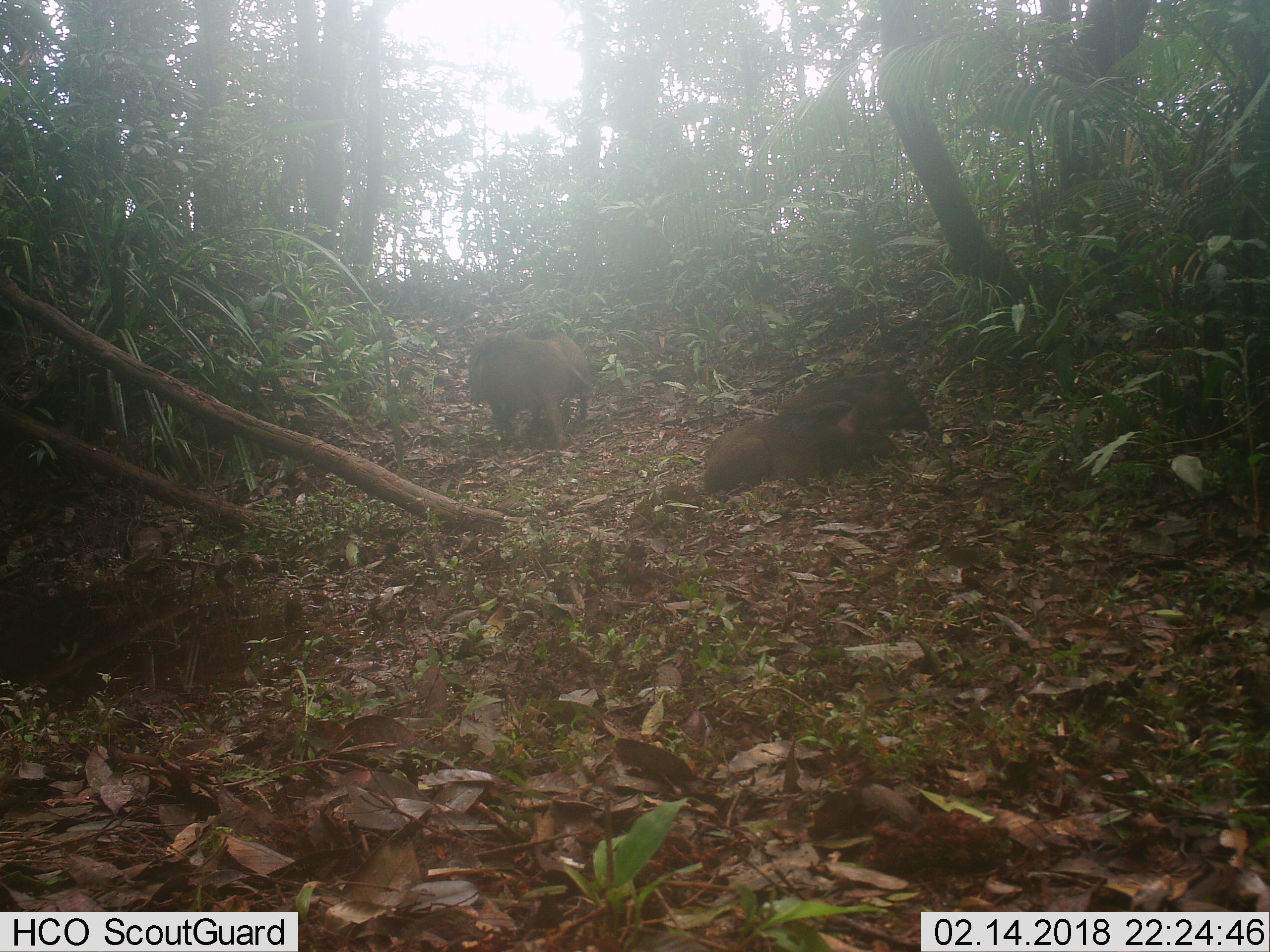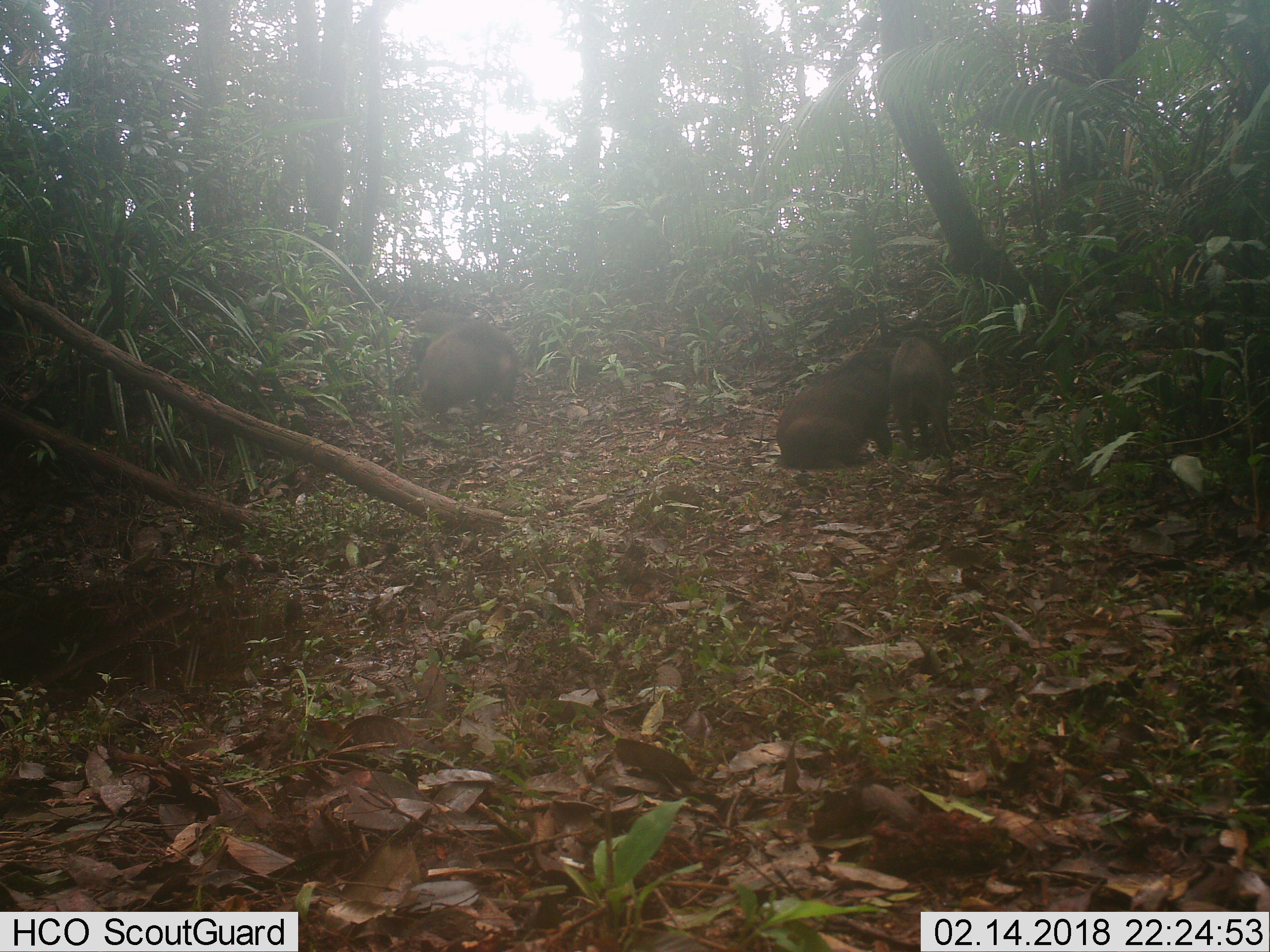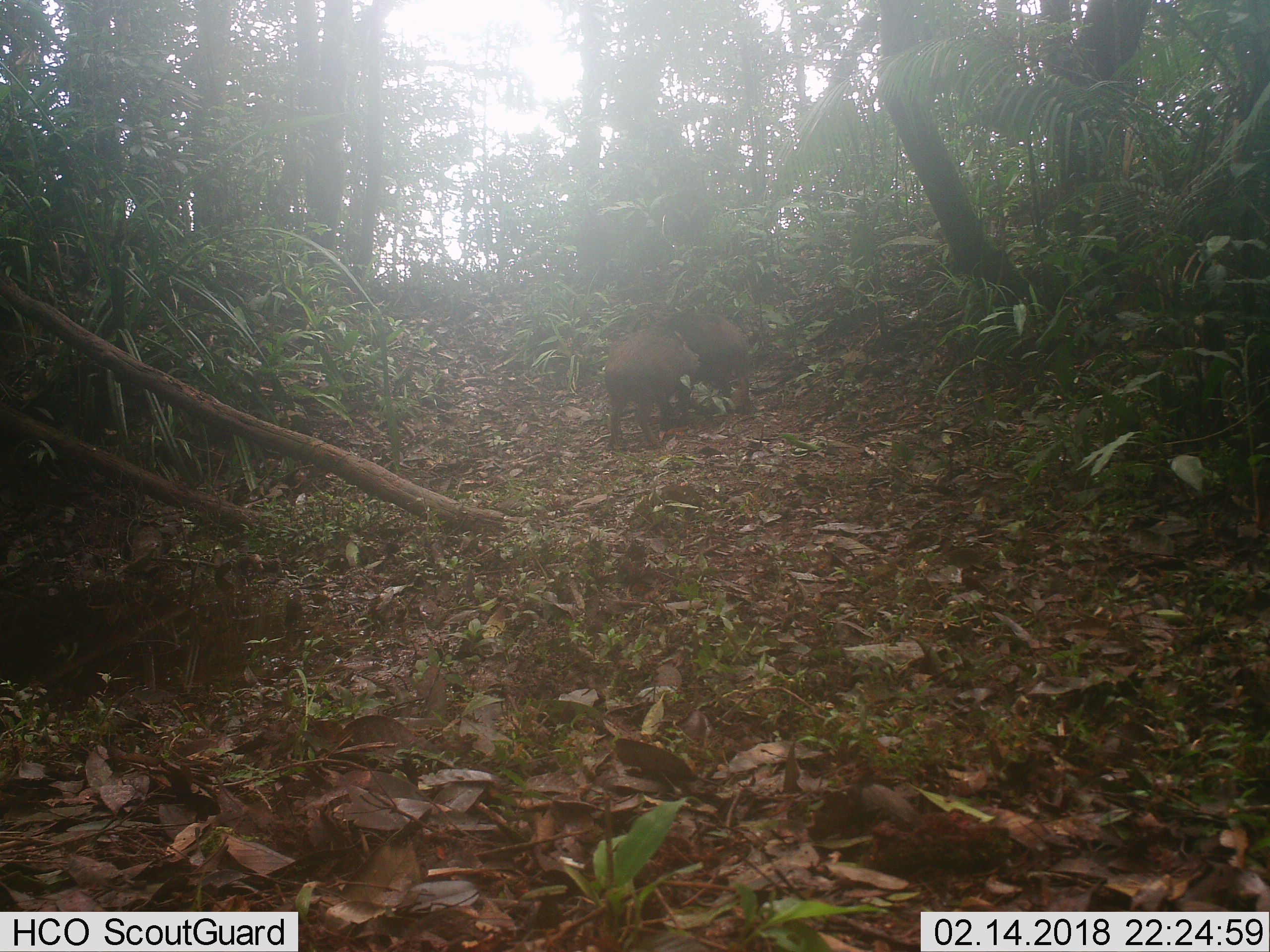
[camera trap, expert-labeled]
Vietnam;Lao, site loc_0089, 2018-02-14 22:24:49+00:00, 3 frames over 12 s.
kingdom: Animalia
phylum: Chordata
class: Mammalia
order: Artiodactyla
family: Suidae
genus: Sus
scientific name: Sus scrofa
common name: eurasian wild pig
Eurasian wild pig (Sus scrofa). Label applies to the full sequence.